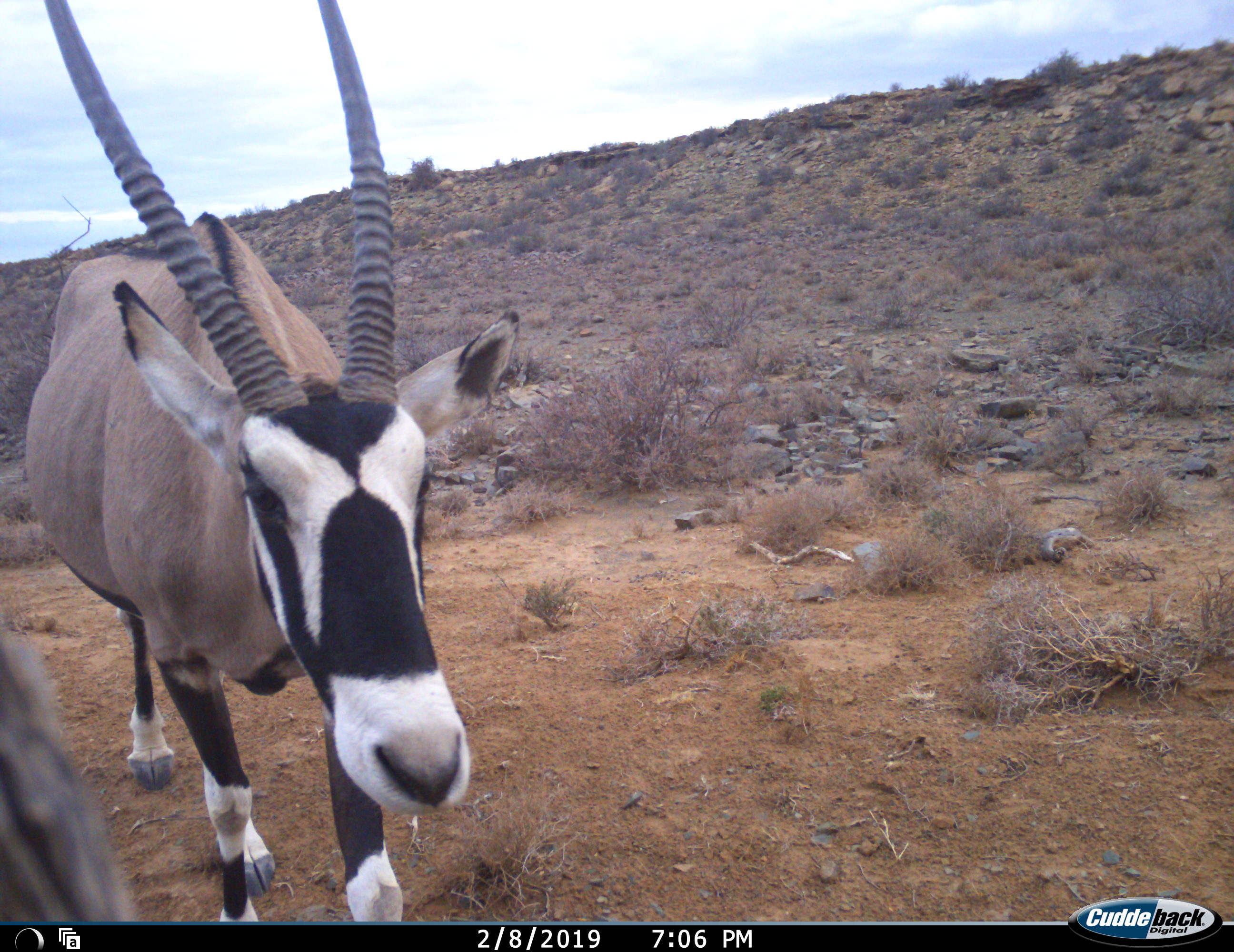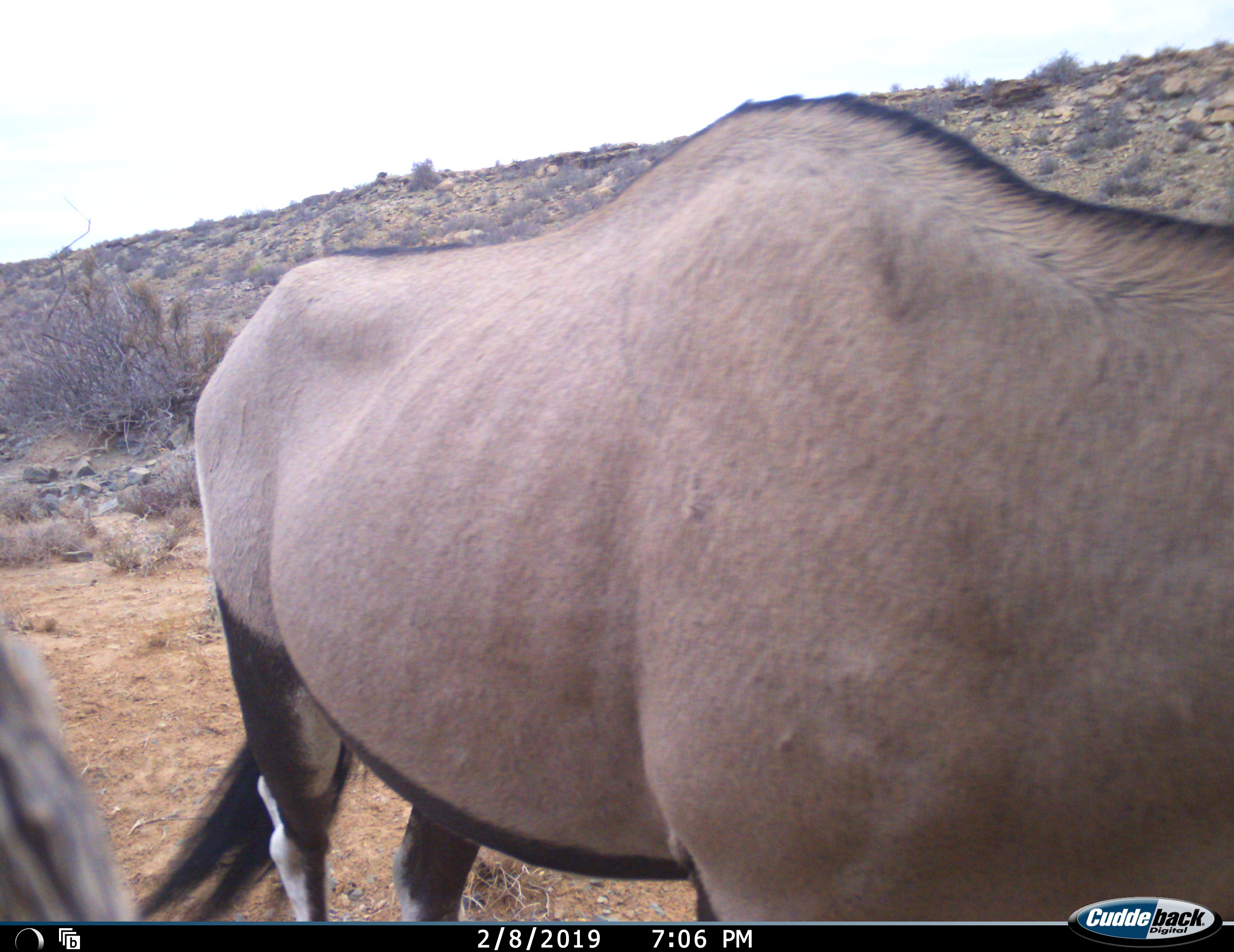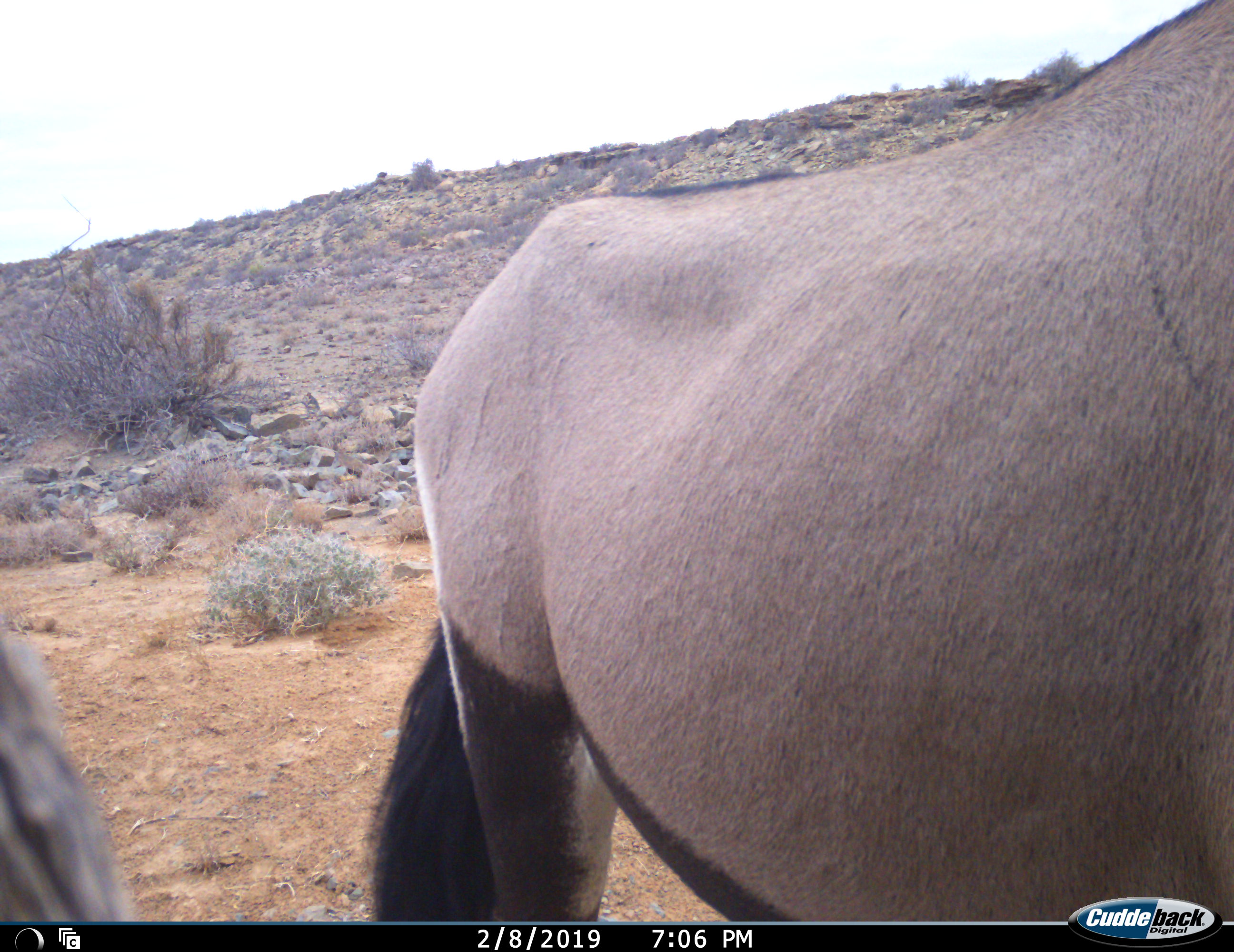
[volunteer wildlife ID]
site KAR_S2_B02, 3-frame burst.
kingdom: Animalia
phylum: Chordata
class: Mammalia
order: Artiodactyla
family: Bovidae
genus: Oryx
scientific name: Oryx gazella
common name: gemsbok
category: oryx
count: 1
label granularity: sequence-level